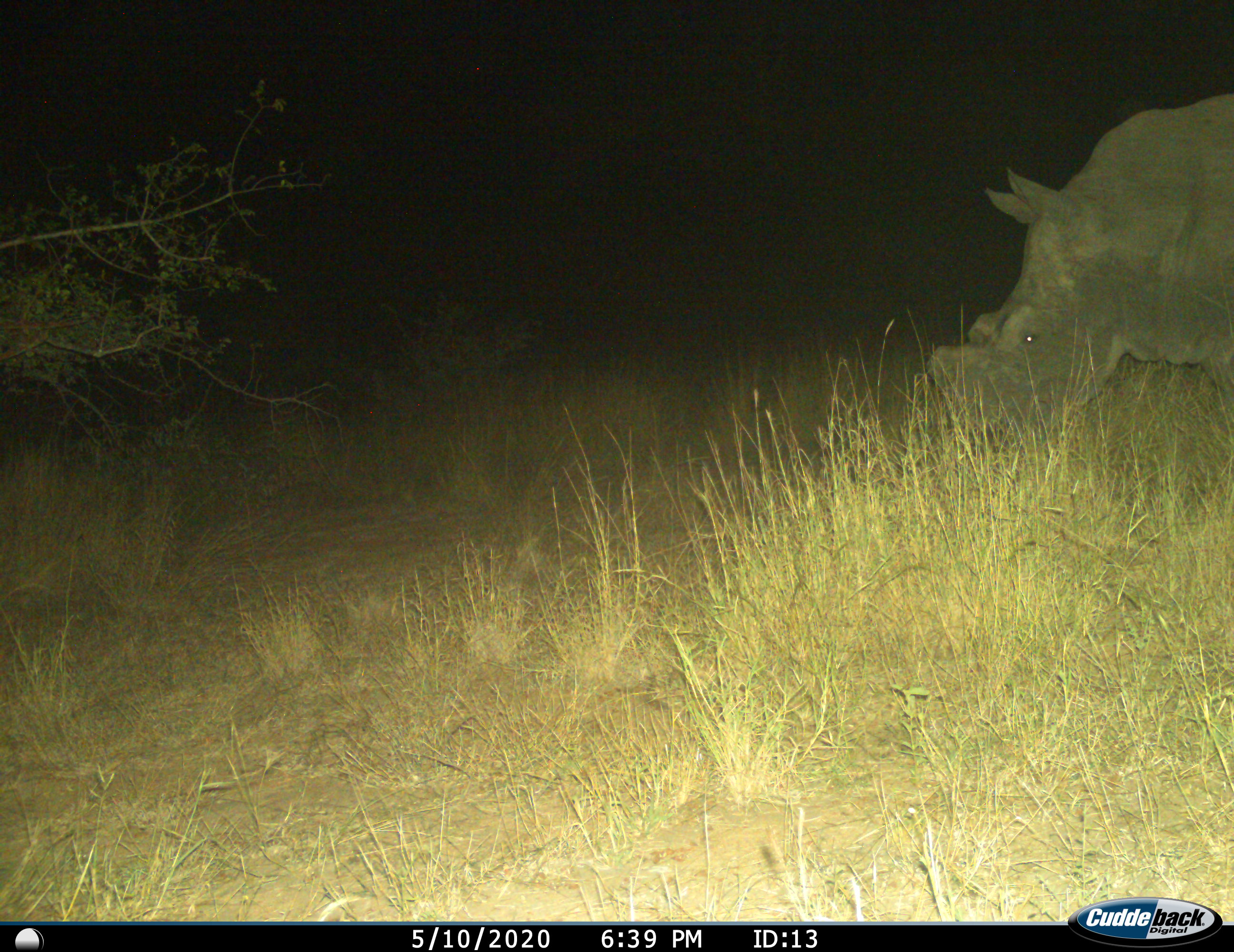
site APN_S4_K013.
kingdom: Animalia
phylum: Chordata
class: Mammalia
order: Perissodactyla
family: Rhinocerotidae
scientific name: Rhinocerotidae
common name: unknown rhinoceros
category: rhinocerosunknown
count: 1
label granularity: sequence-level